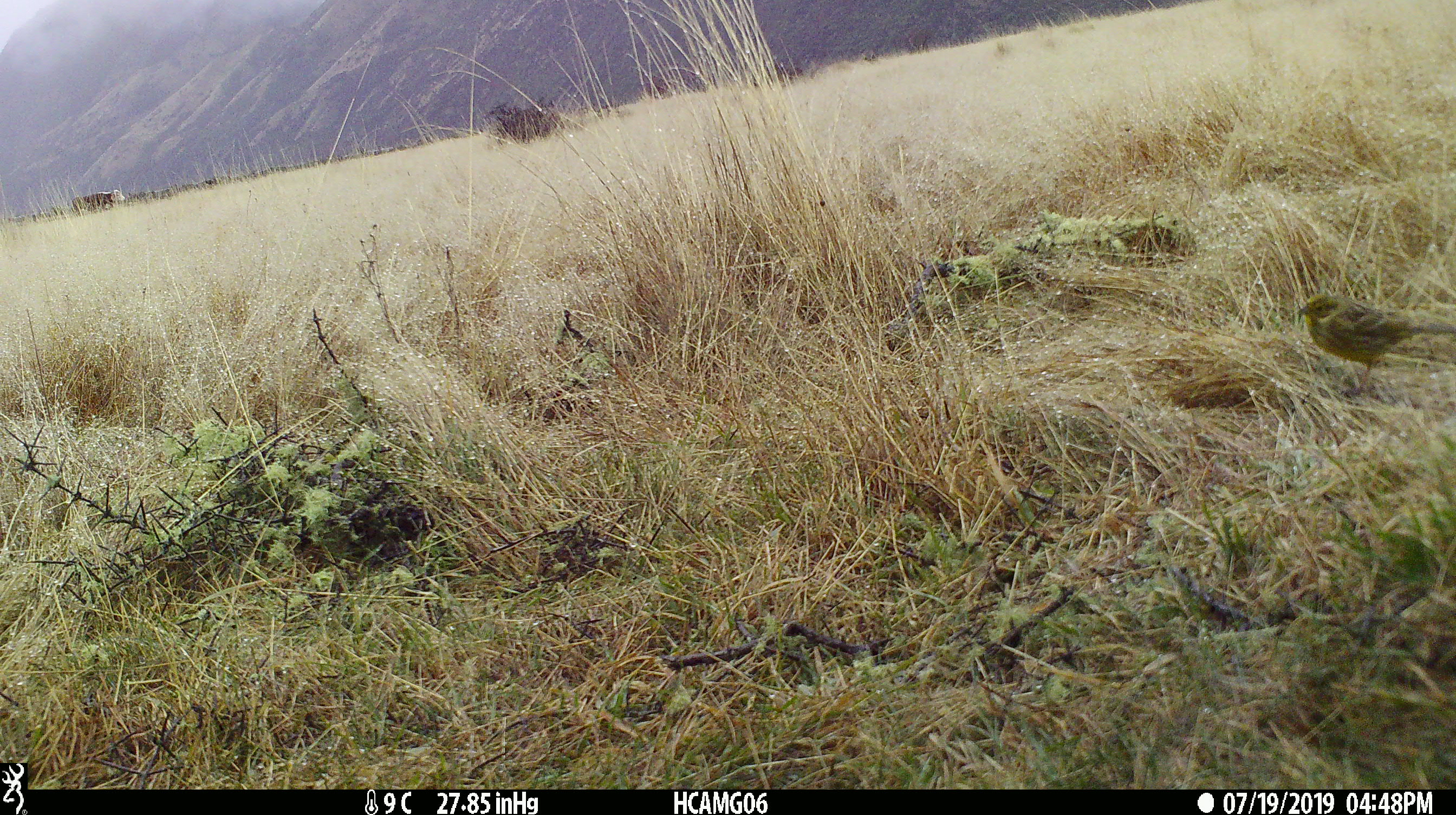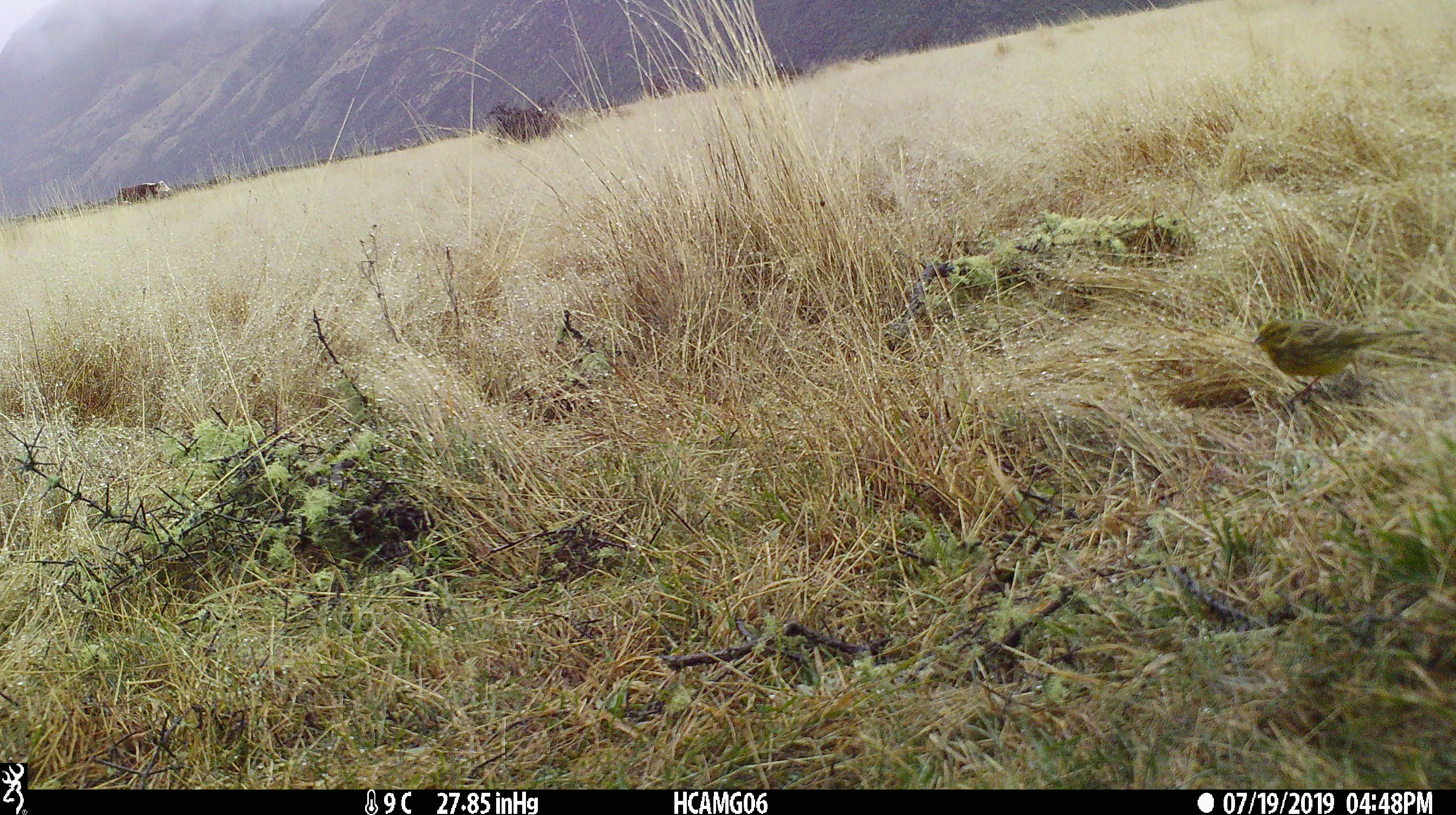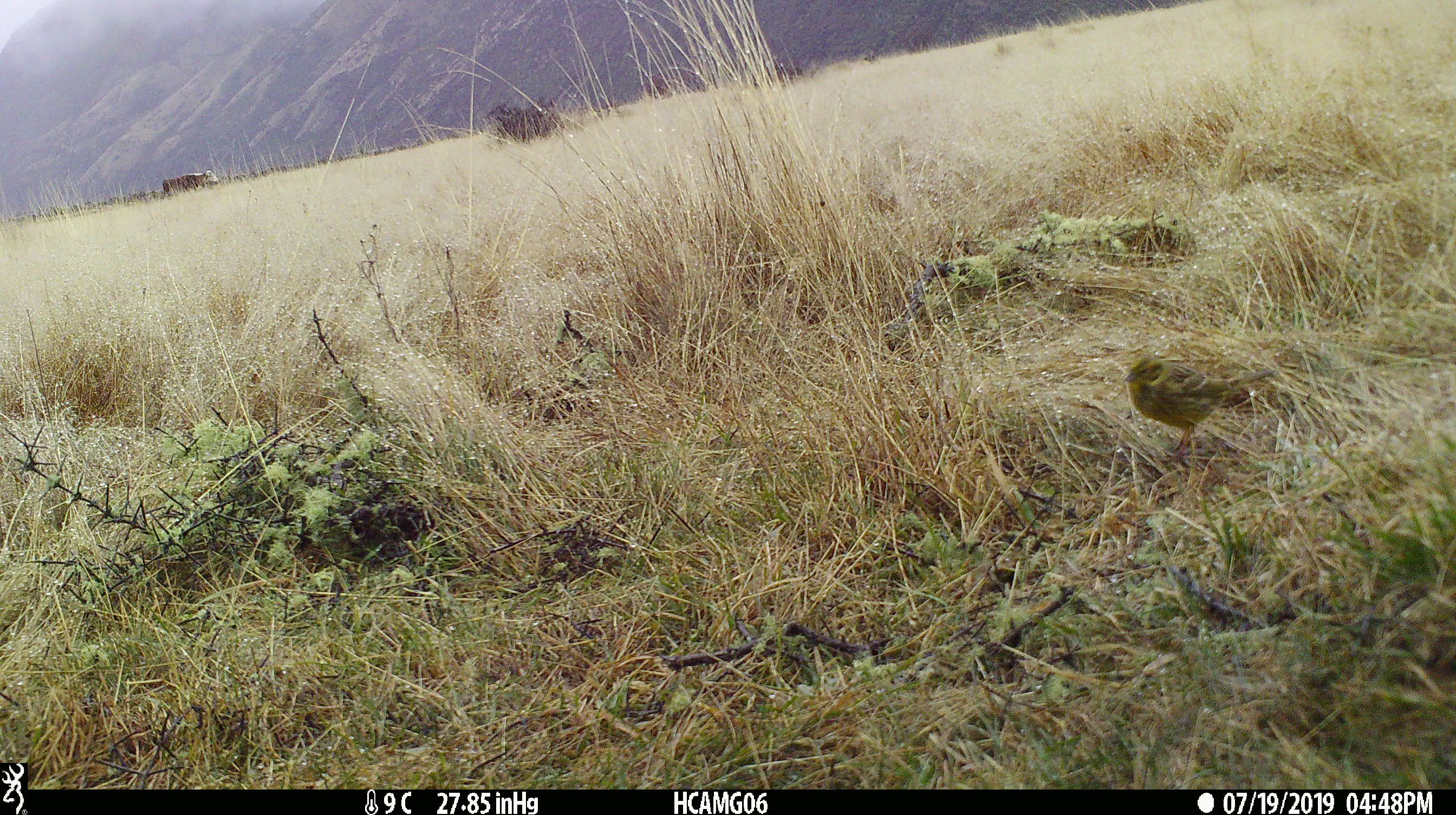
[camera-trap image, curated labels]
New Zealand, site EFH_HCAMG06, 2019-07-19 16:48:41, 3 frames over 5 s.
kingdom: Animalia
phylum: Chordata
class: Aves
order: Passeriformes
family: Emberizidae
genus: Emberiza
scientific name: Emberiza citrinella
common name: yellowhammer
Yellowhammer (Emberiza citrinella).